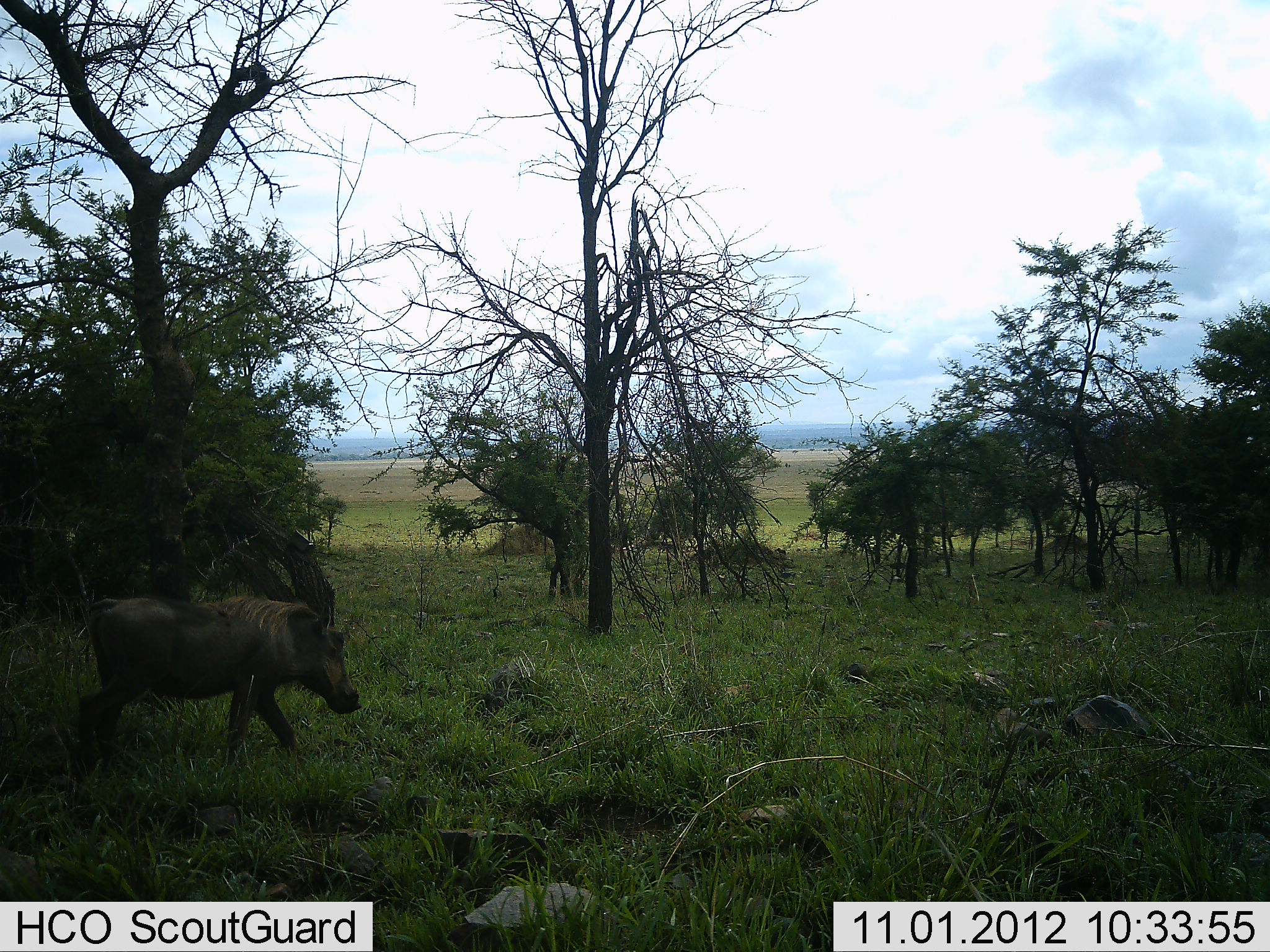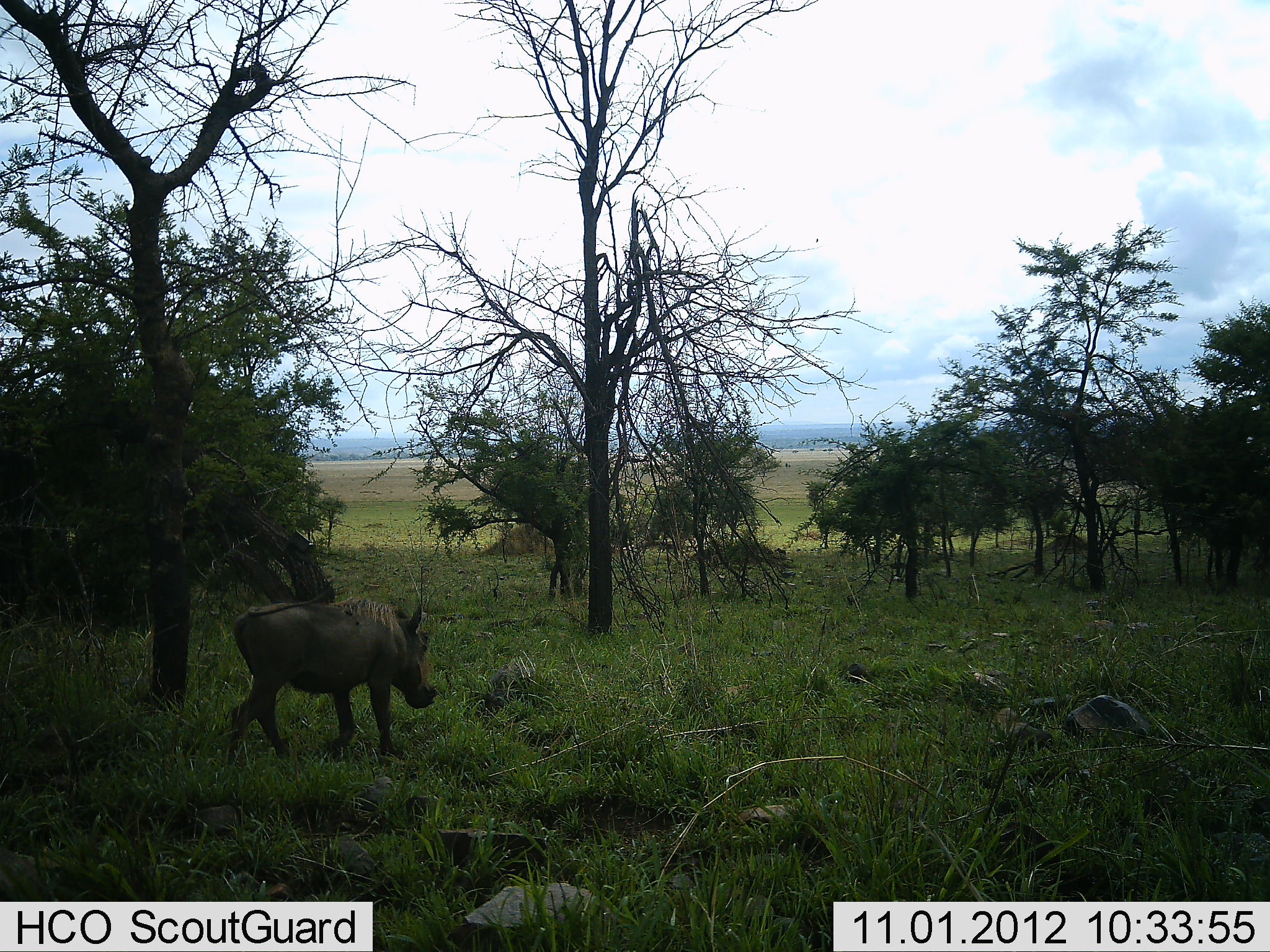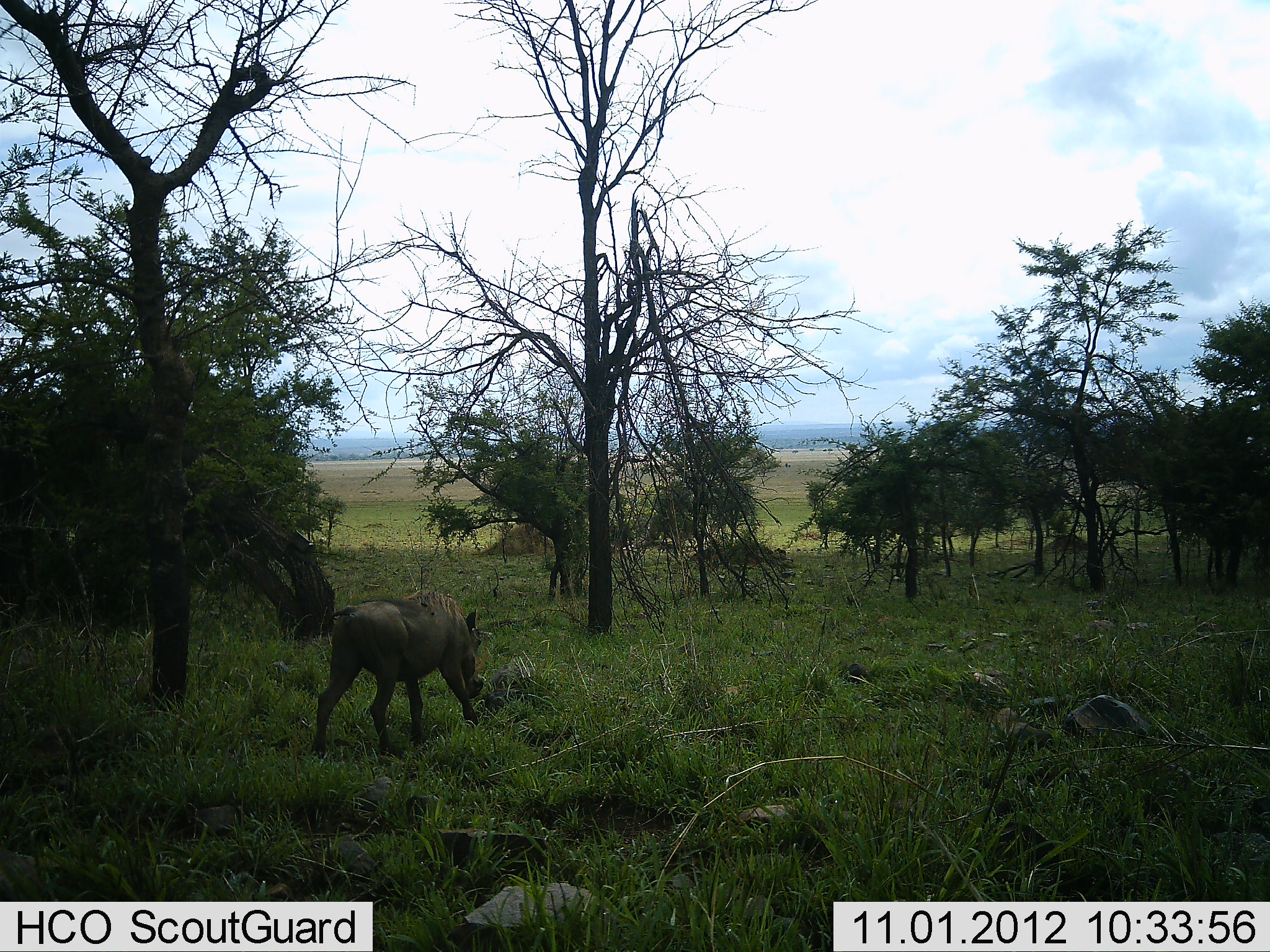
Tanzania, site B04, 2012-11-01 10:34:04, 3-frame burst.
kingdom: Animalia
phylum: Chordata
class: Mammalia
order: Artiodactyla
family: Suidae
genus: Phacochoerus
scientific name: Phacochoerus africanus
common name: warthog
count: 1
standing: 0%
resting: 0%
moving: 100%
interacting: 0%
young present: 0%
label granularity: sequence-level